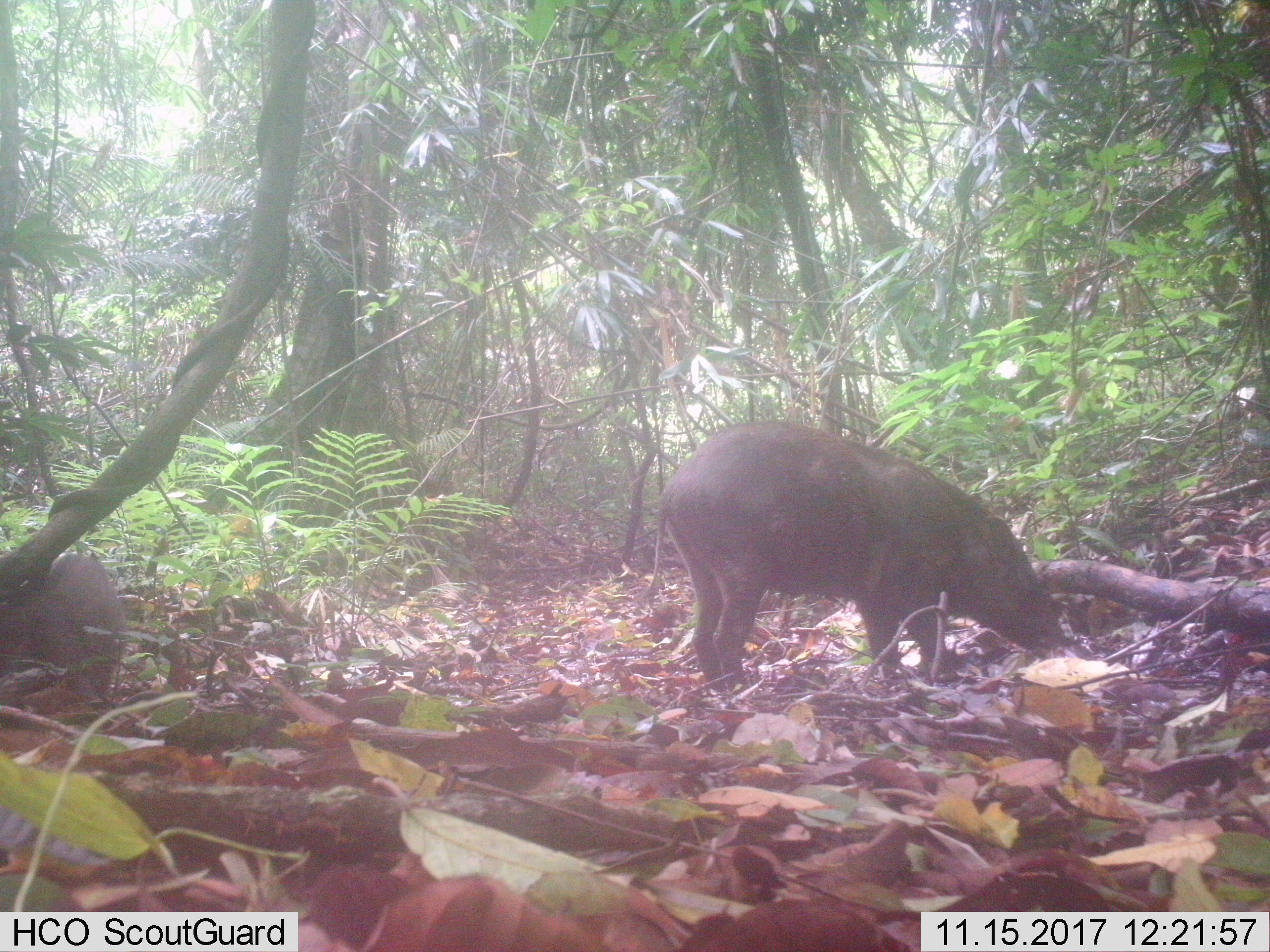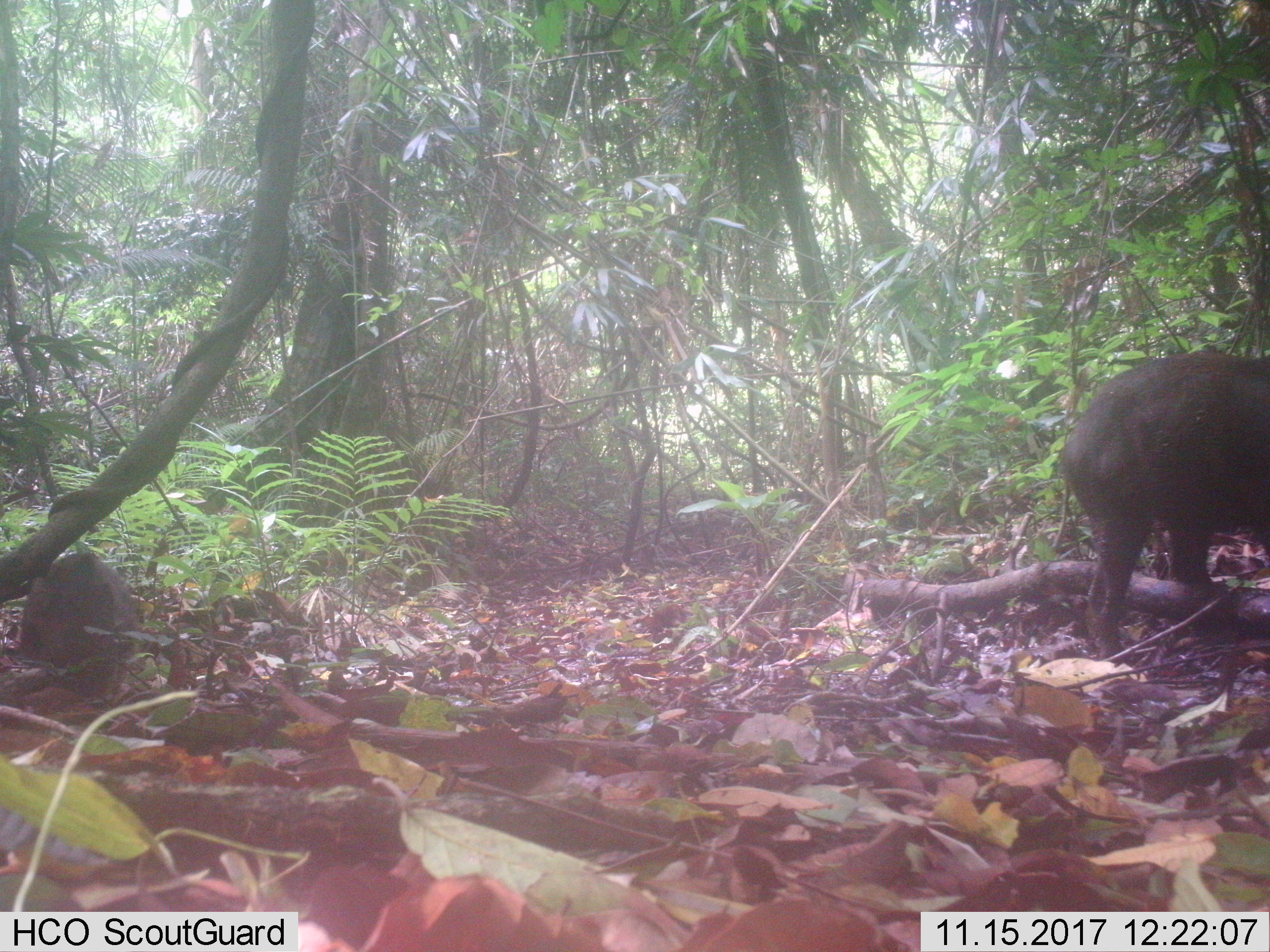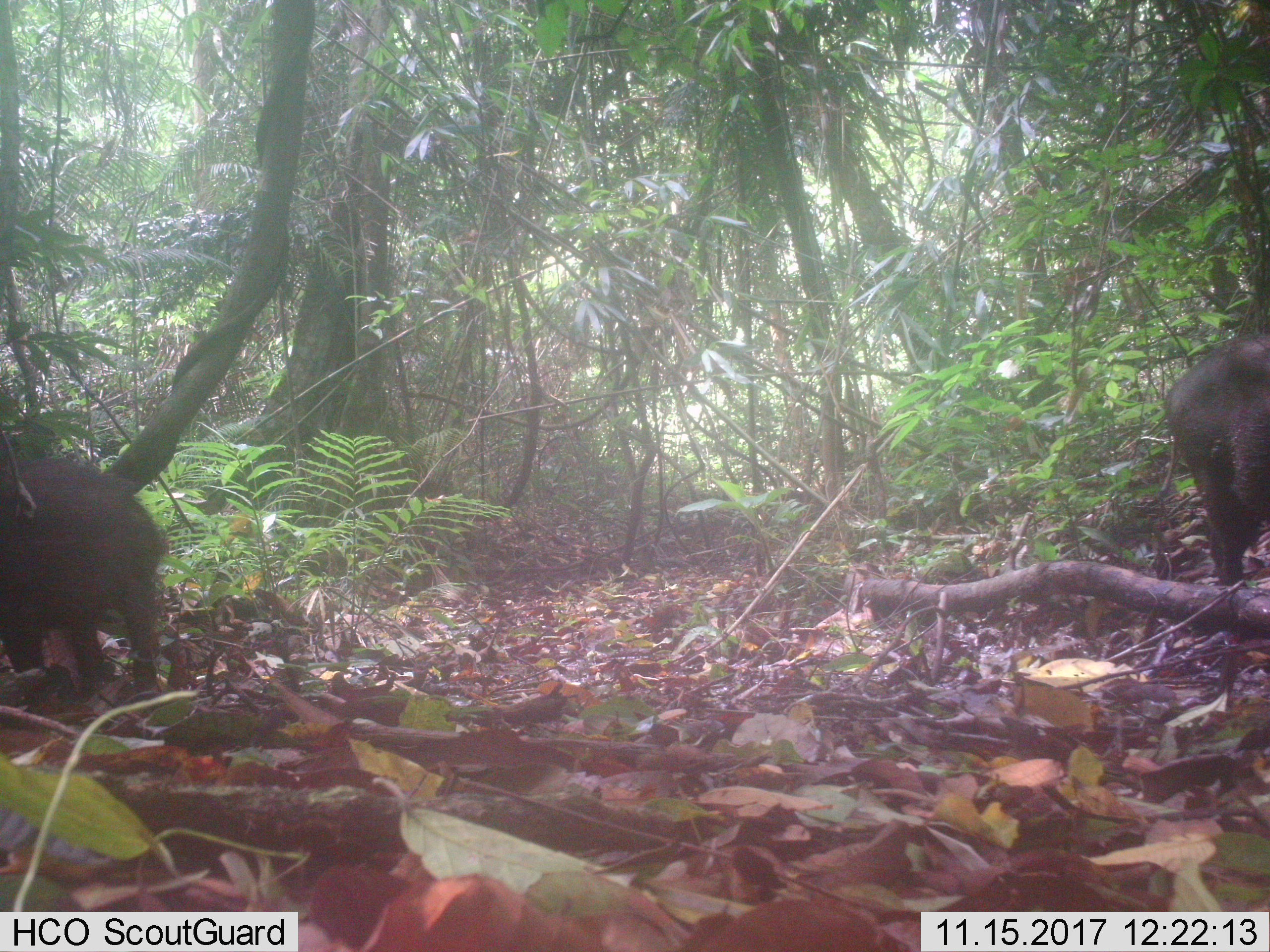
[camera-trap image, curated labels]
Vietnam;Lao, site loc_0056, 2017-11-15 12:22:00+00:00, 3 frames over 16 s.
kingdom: Animalia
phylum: Chordata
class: Mammalia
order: Artiodactyla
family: Suidae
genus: Sus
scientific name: Sus scrofa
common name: eurasian wild pig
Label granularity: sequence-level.